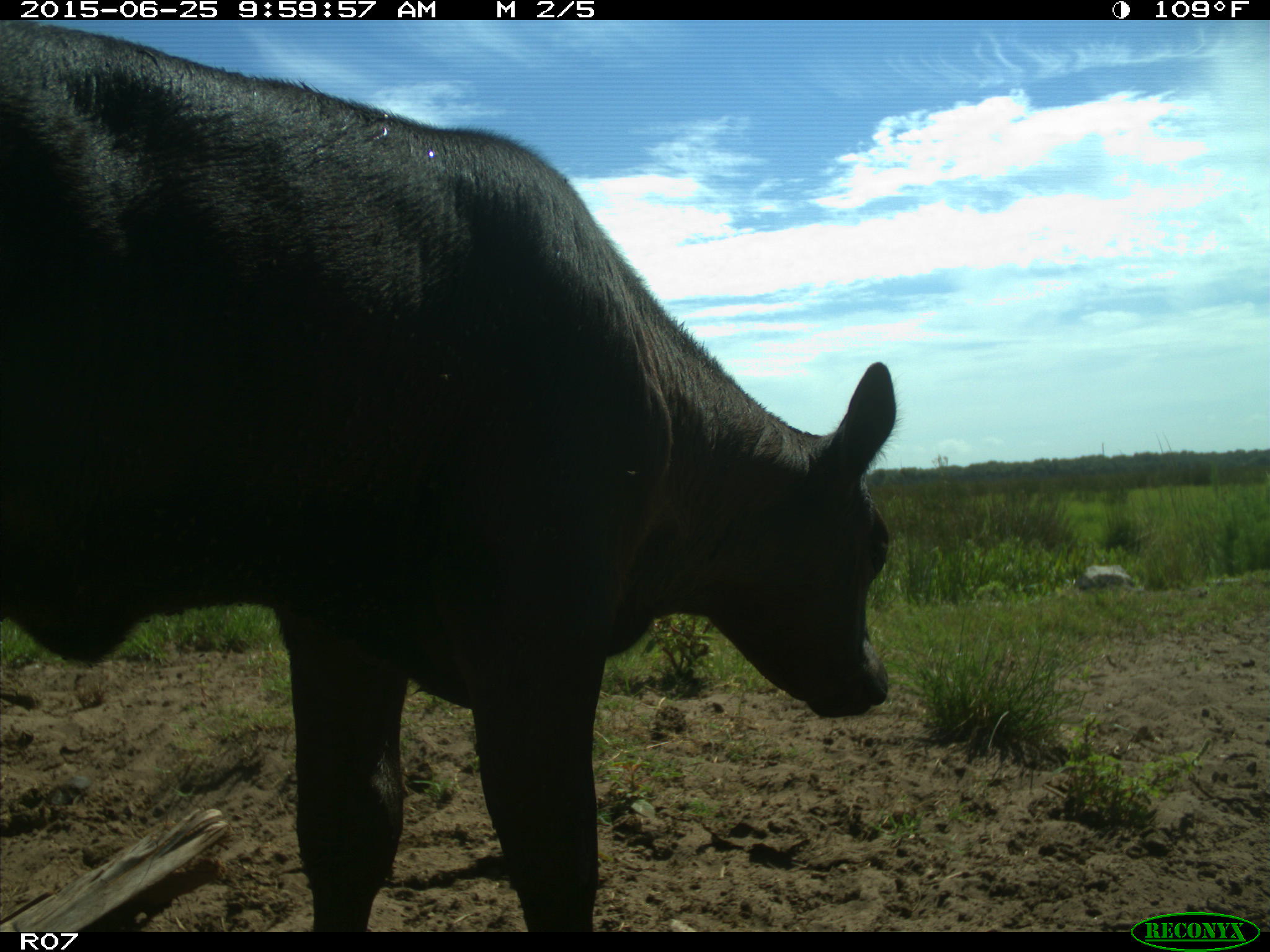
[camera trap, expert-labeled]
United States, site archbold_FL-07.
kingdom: Animalia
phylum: Chordata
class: Mammalia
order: Artiodactyla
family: Bovidae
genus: Bos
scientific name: Bos taurus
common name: domestic cow